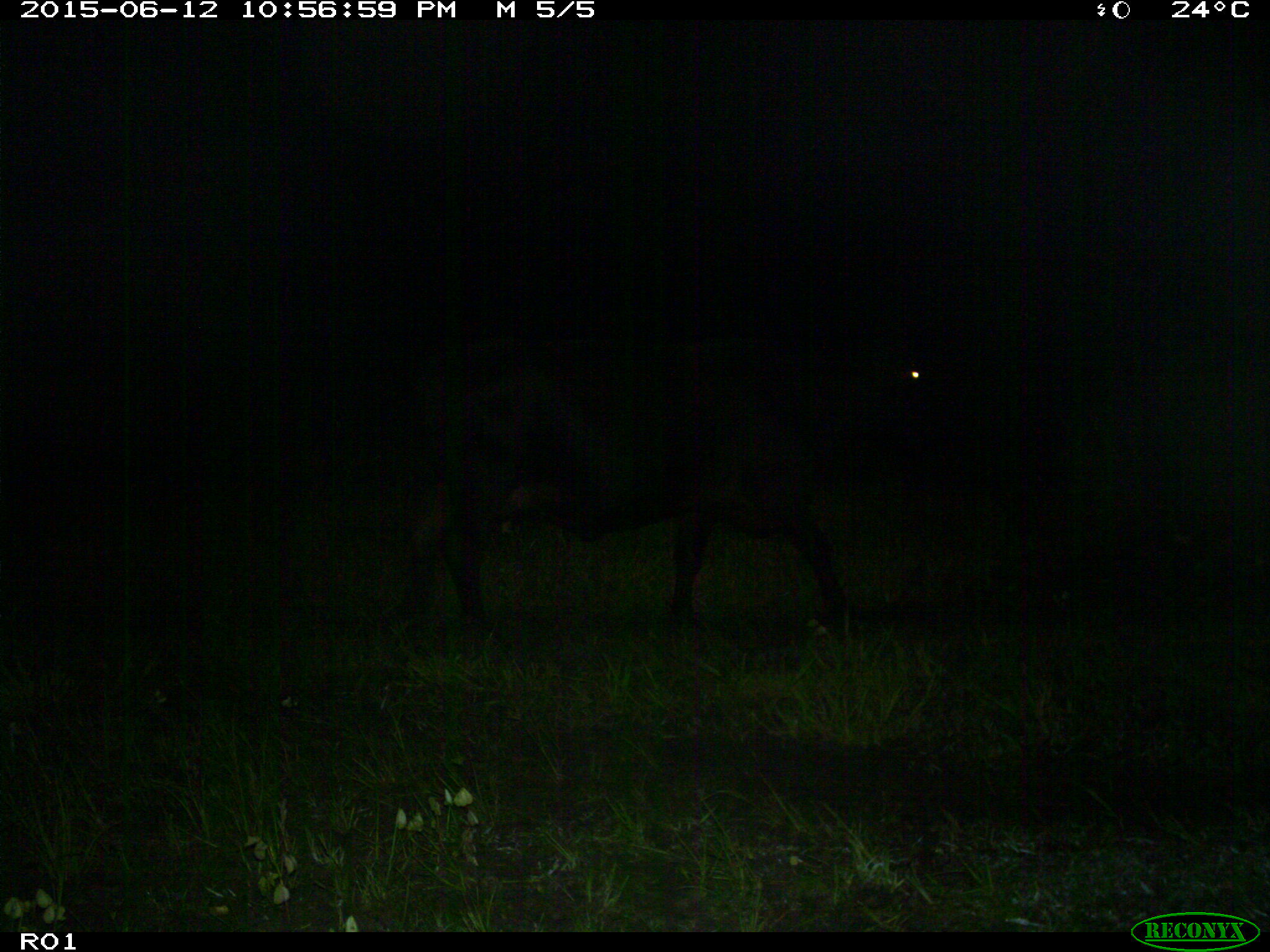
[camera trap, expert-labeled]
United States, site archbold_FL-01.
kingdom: Animalia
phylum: Chordata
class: Mammalia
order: Artiodactyla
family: Bovidae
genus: Bos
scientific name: Bos taurus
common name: domestic cow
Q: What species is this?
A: Bos taurus (domestic cow).